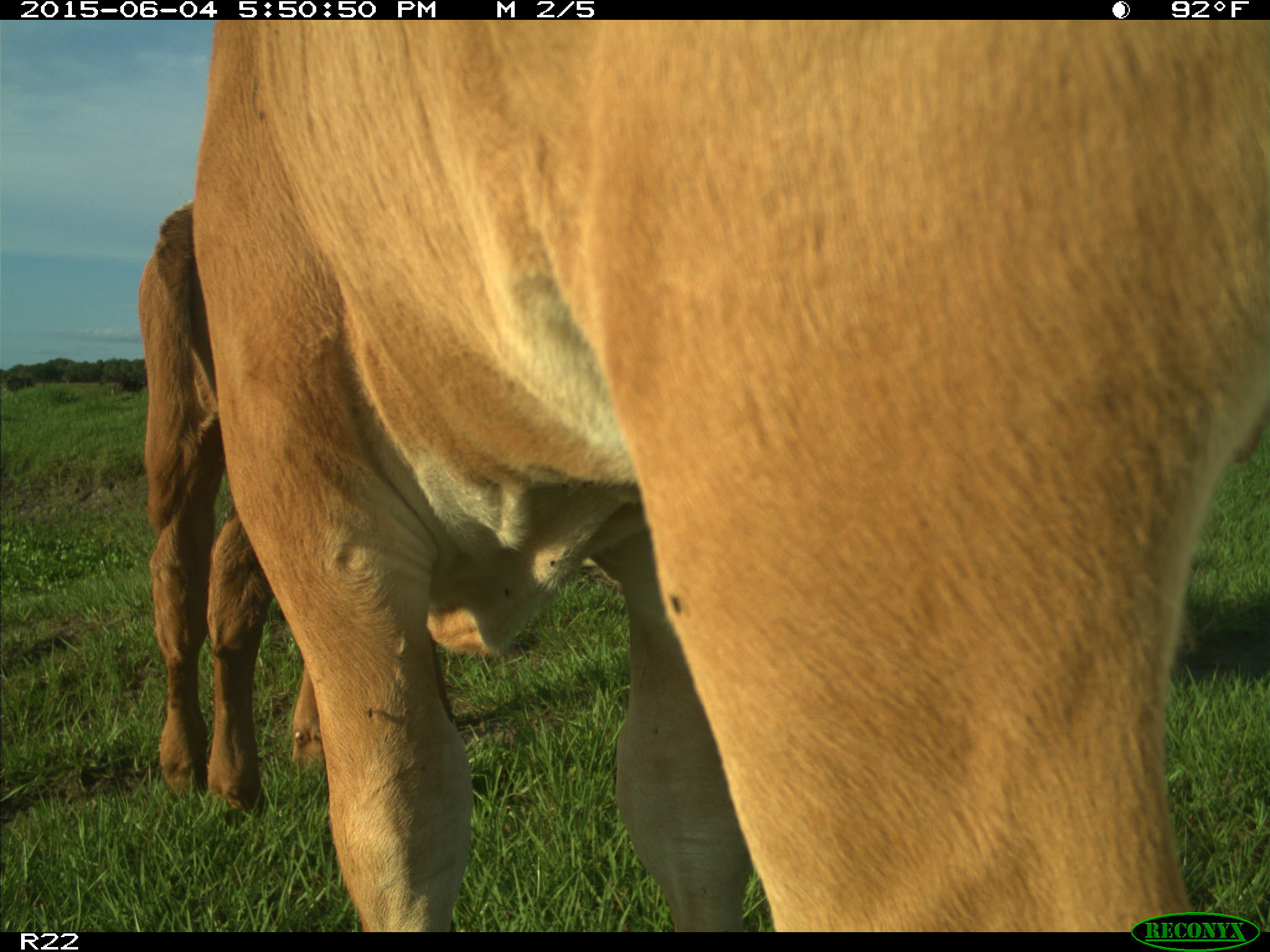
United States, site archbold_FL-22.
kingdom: Animalia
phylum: Chordata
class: Mammalia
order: Artiodactyla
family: Bovidae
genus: Bos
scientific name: Bos taurus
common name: domestic cow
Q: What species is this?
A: Bos taurus (domestic cow).